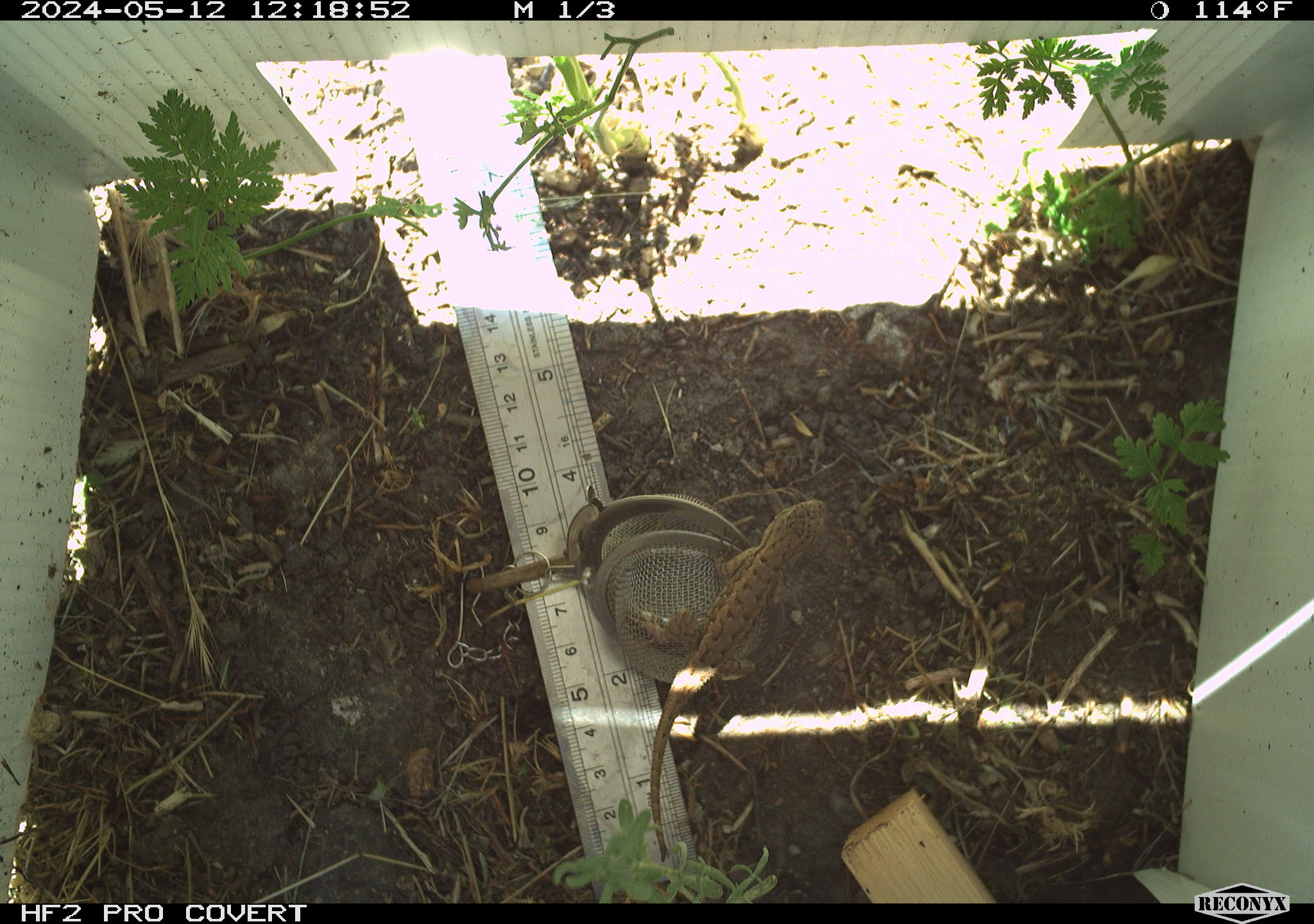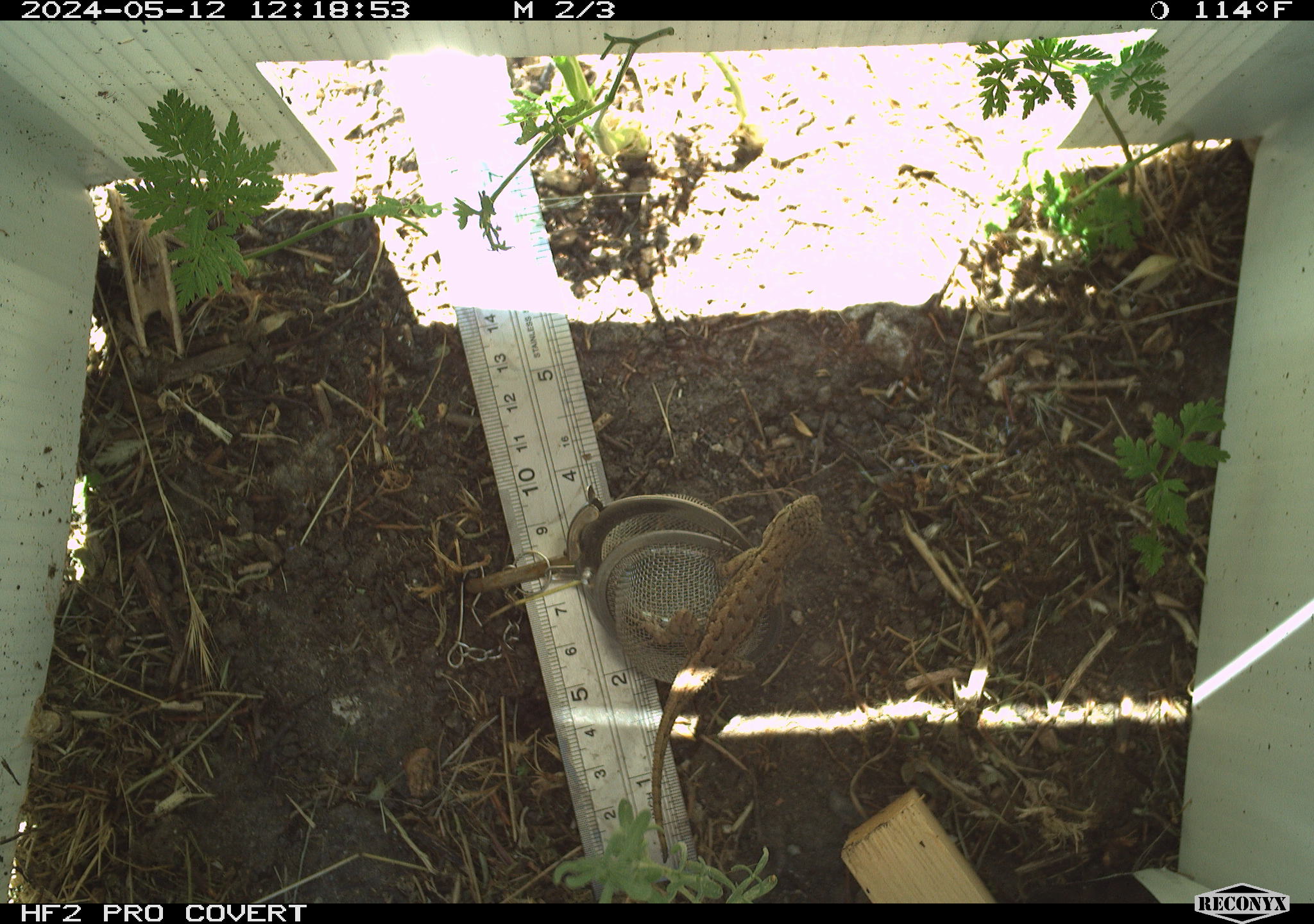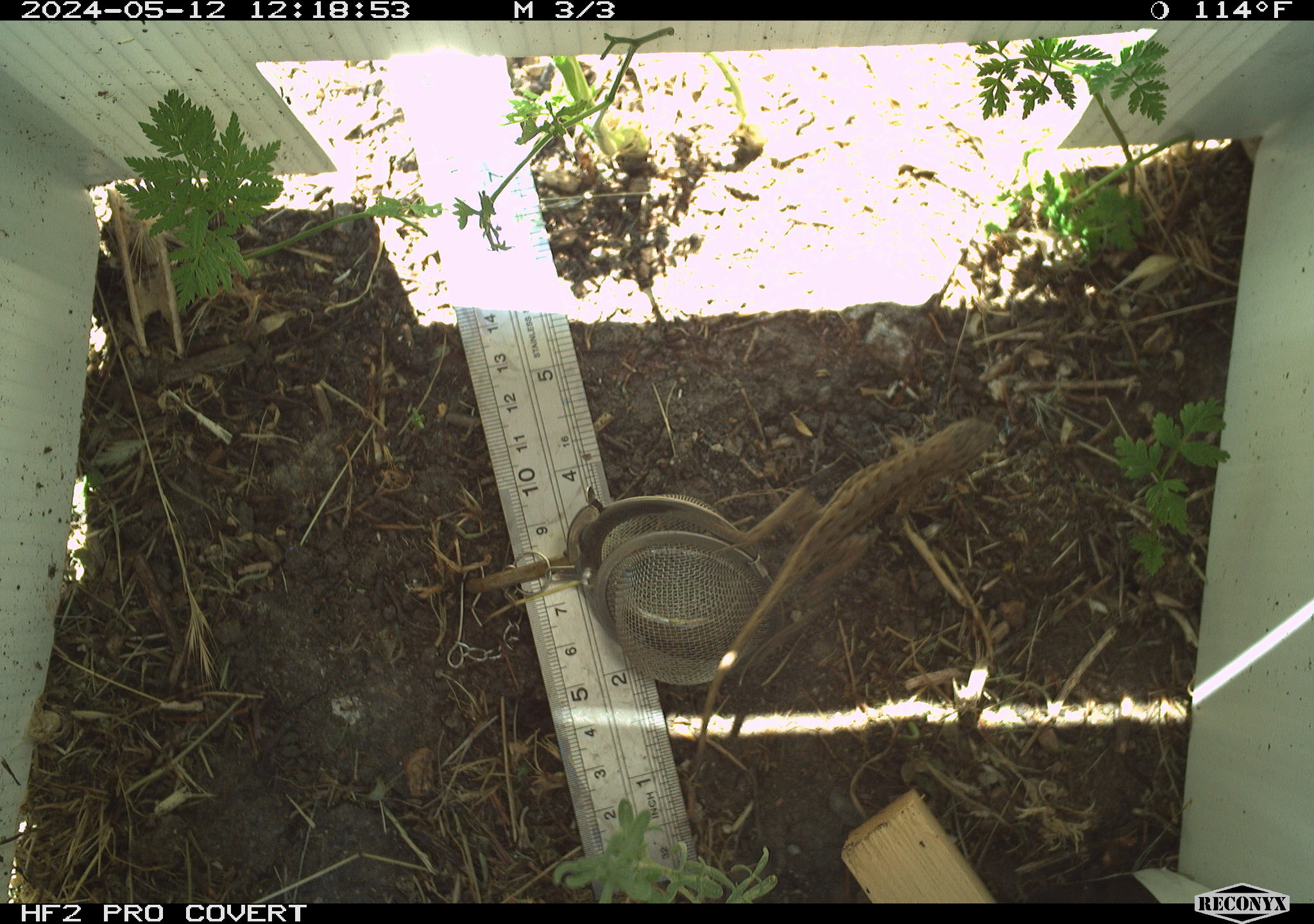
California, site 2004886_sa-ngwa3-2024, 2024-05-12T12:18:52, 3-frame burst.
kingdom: Animalia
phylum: Chordata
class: Reptilia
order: Squamata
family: Phrynosomatidae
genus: Sceloporus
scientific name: Sceloporus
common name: spiny lizards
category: sceloporus species